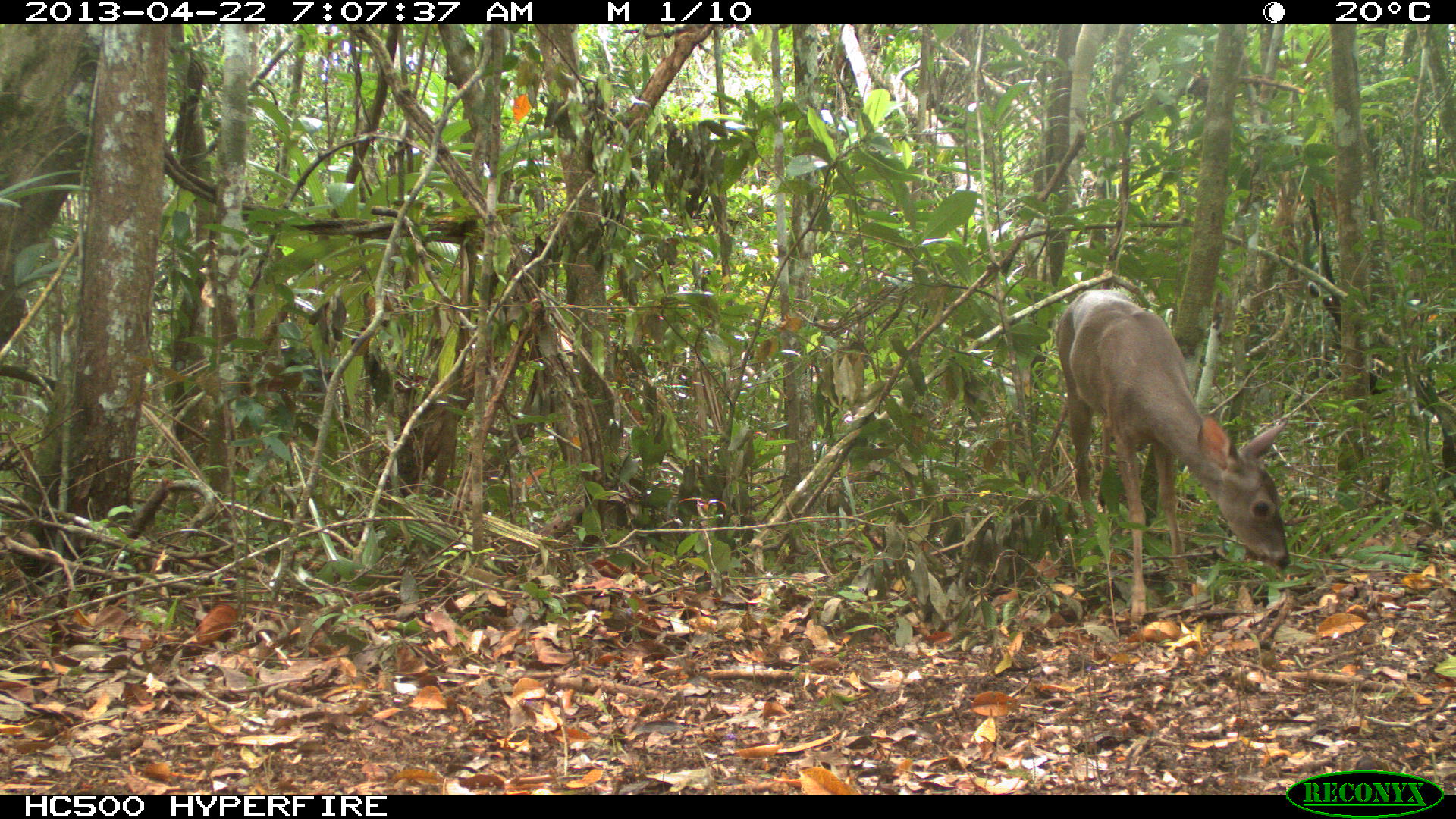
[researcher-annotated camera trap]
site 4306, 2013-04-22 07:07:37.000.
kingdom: Animalia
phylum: Chordata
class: Mammalia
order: Artiodactyla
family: Cervidae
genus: Odocoileus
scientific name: Odocoileus virginianus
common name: white-tailed deer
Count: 1.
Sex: female.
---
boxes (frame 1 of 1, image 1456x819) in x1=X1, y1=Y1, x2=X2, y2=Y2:
odocoileus virginianus: x1=1055, y1=288, x2=1291, y2=626